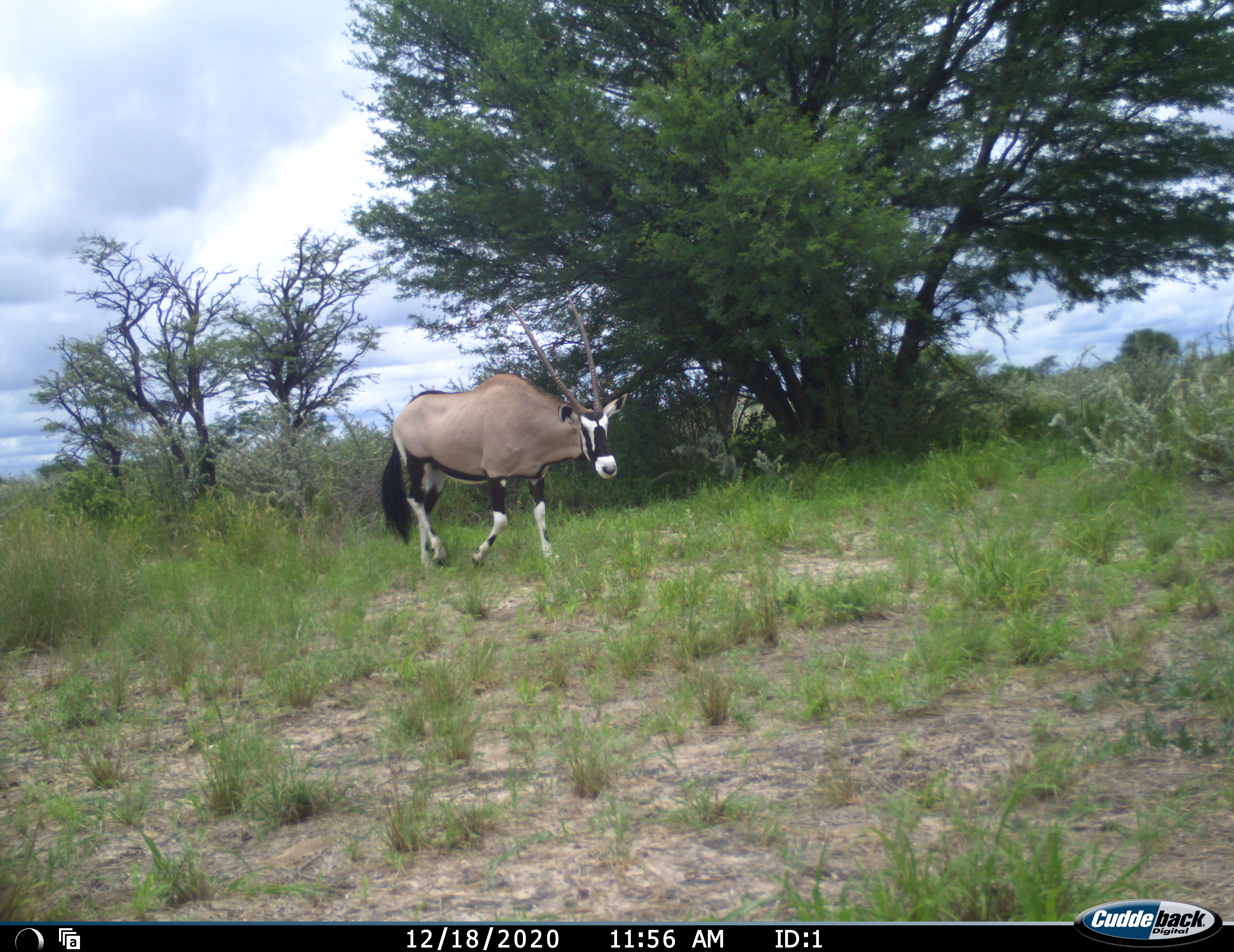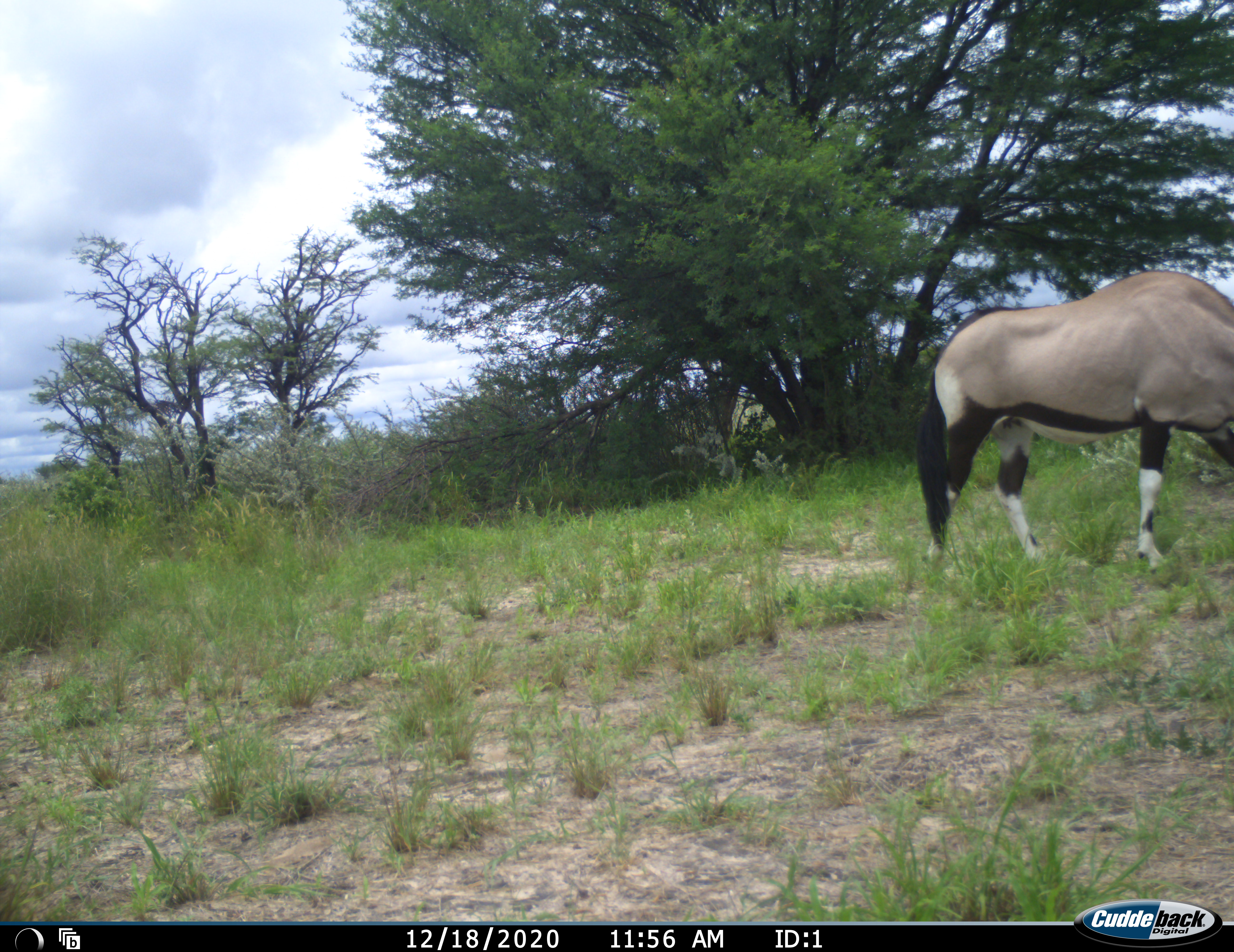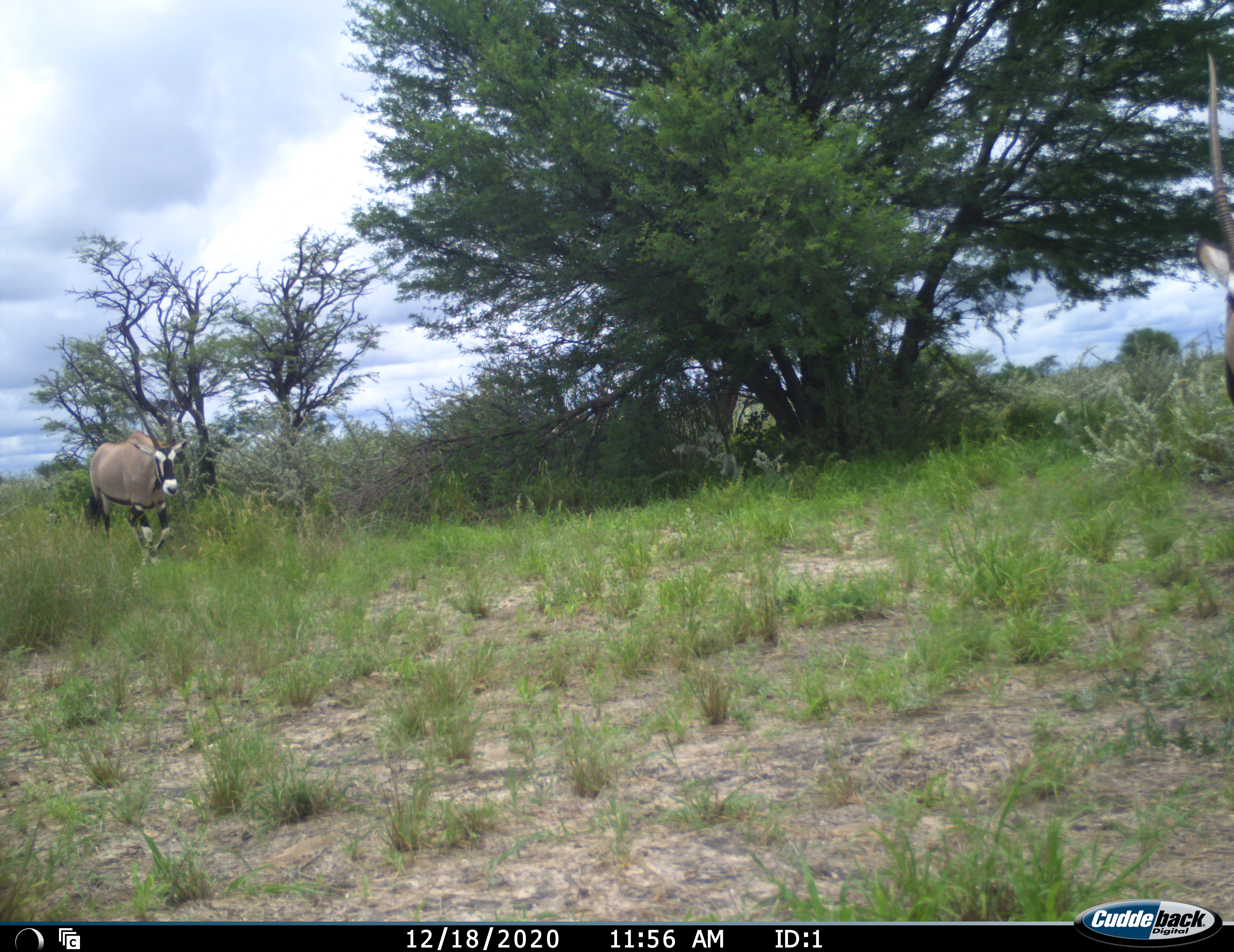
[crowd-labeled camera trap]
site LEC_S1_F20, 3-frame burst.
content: unidentified animal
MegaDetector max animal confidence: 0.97